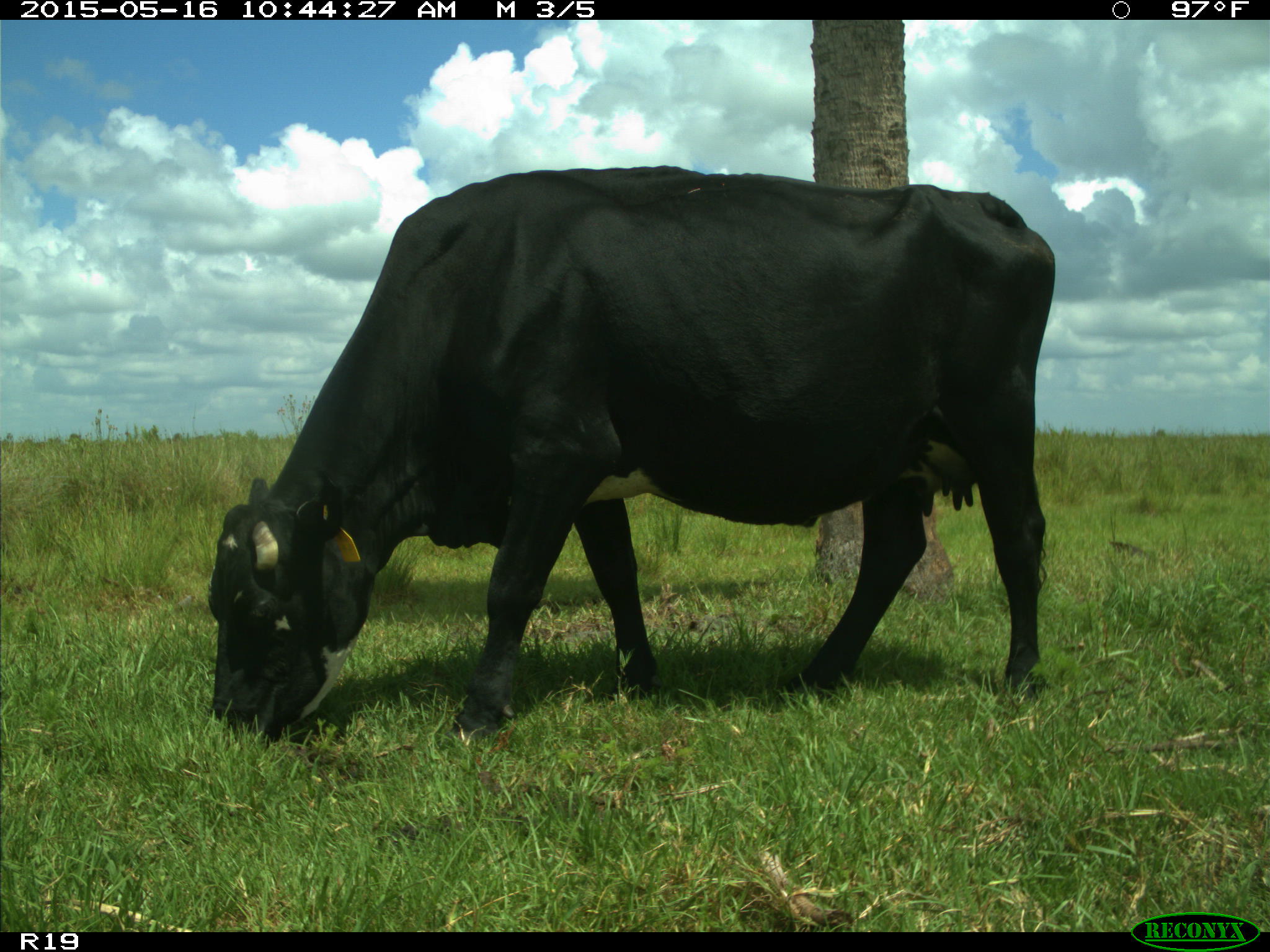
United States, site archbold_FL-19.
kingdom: Animalia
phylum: Chordata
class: Mammalia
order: Artiodactyla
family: Bovidae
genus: Bos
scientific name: Bos taurus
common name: domestic cow